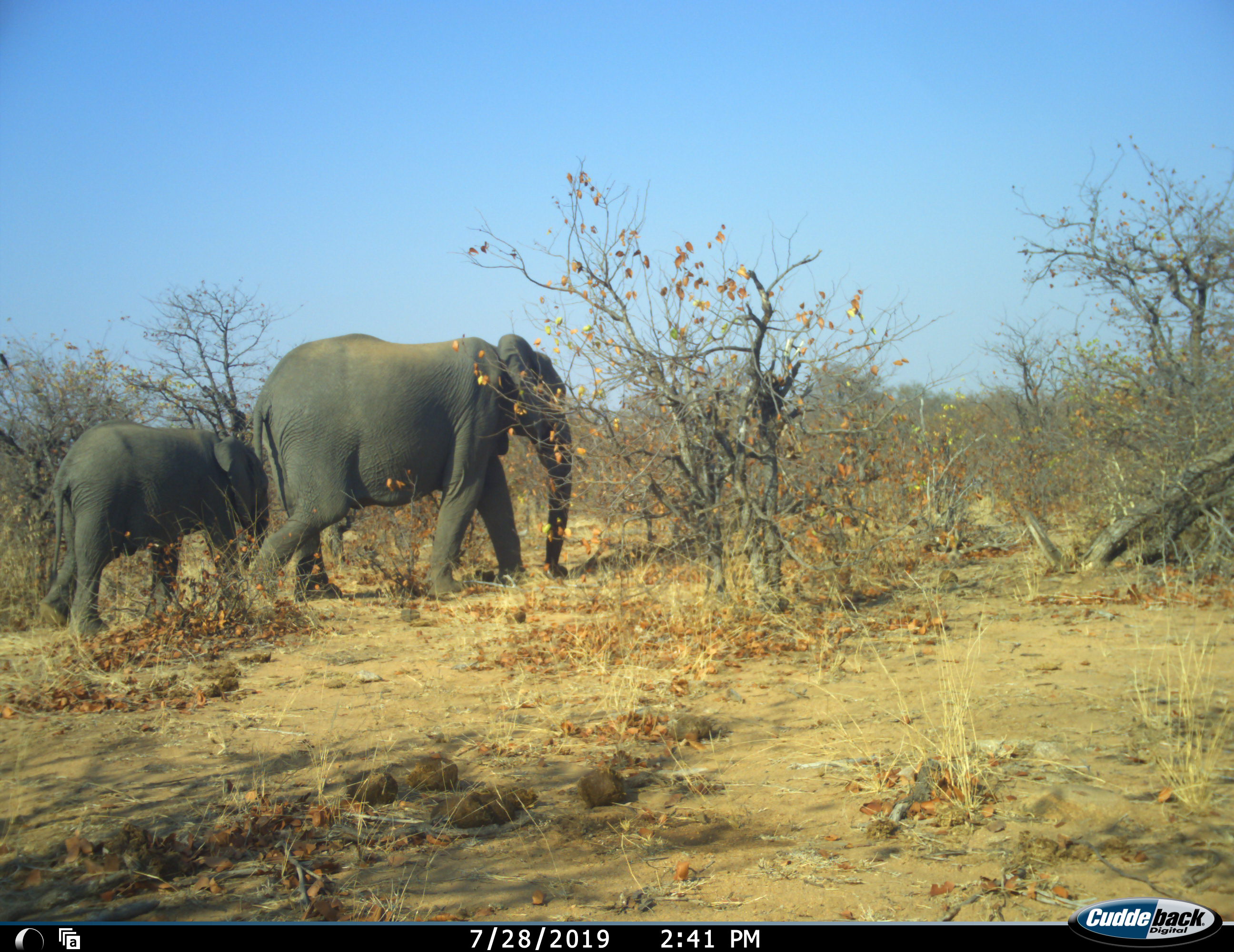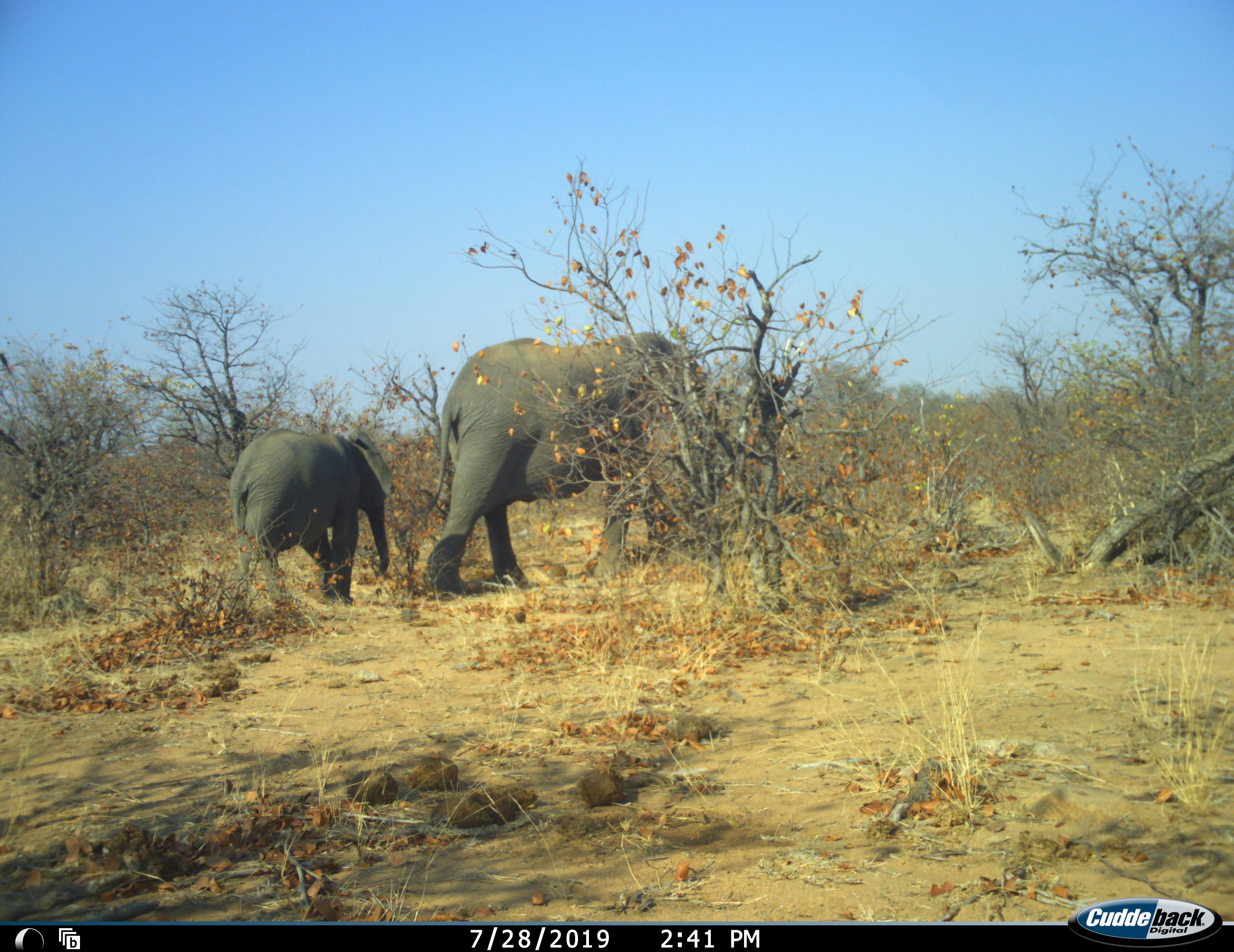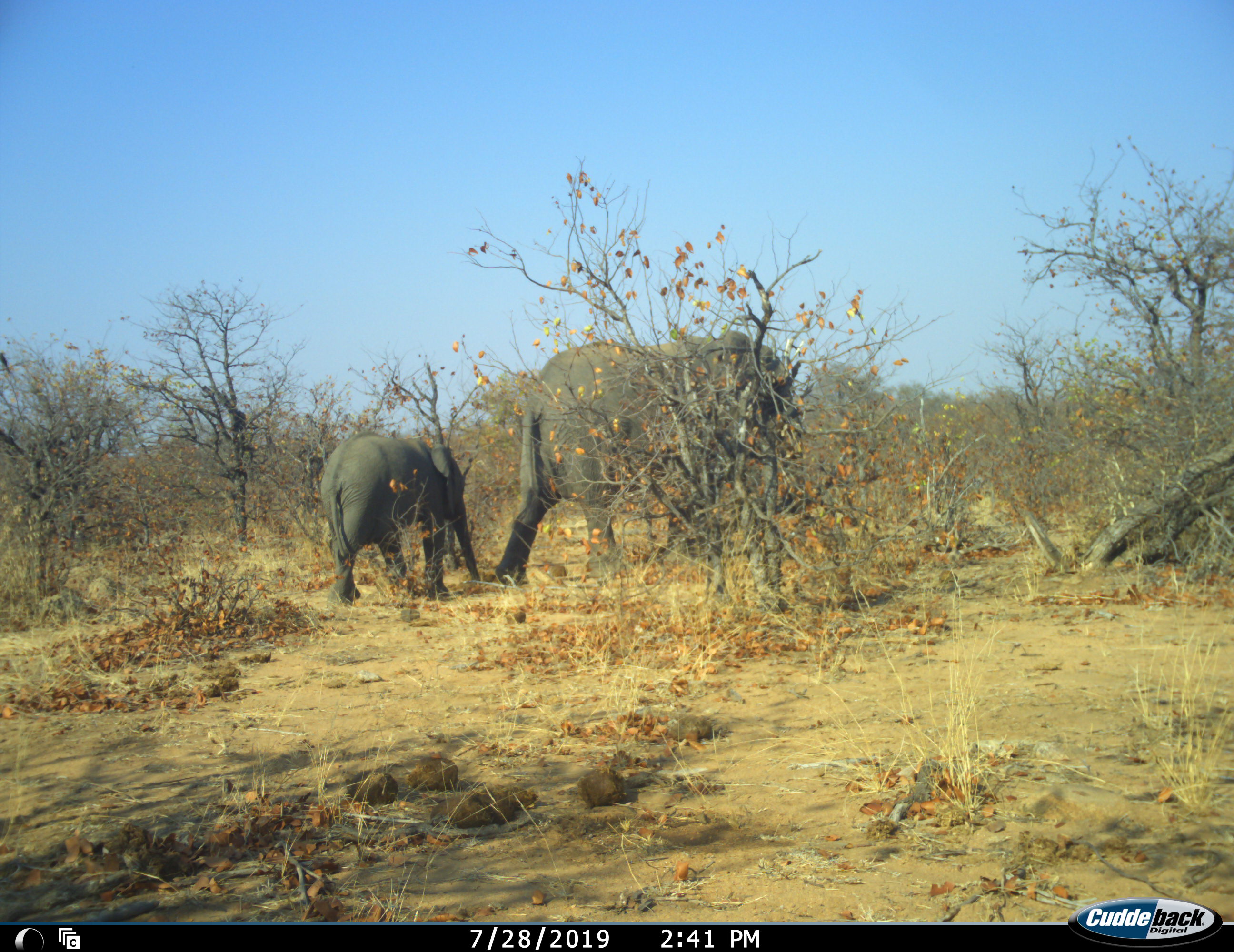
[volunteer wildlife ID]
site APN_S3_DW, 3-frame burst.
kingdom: Animalia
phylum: Chordata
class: Mammalia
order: Proboscidea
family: Elephantidae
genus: Loxodonta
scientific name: Loxodonta africana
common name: african bush elephant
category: elephant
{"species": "elephant (african bush elephant) (Loxodonta africana)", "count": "2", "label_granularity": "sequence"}